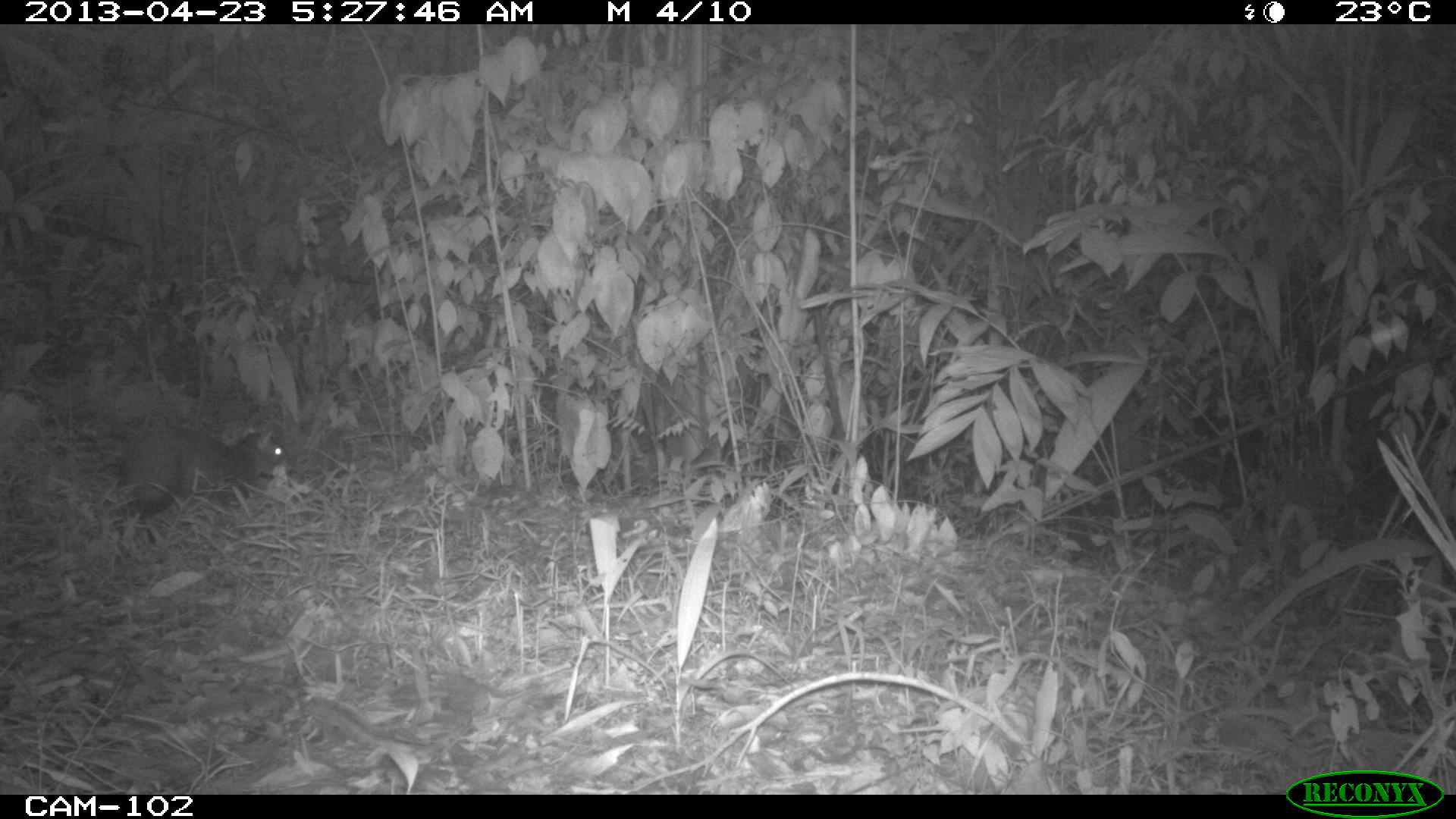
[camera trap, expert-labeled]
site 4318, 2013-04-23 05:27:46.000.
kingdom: Animalia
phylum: Chordata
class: Mammalia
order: Rodentia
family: Dasyproctidae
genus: Dasyprocta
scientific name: Dasyprocta punctata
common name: central american agouti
Dasyprocta punctata (central american agouti), count 1.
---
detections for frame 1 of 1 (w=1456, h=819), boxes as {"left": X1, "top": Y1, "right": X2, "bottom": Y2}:
dasyprocta punctata: {"left": 113, "top": 419, "right": 297, "bottom": 544}